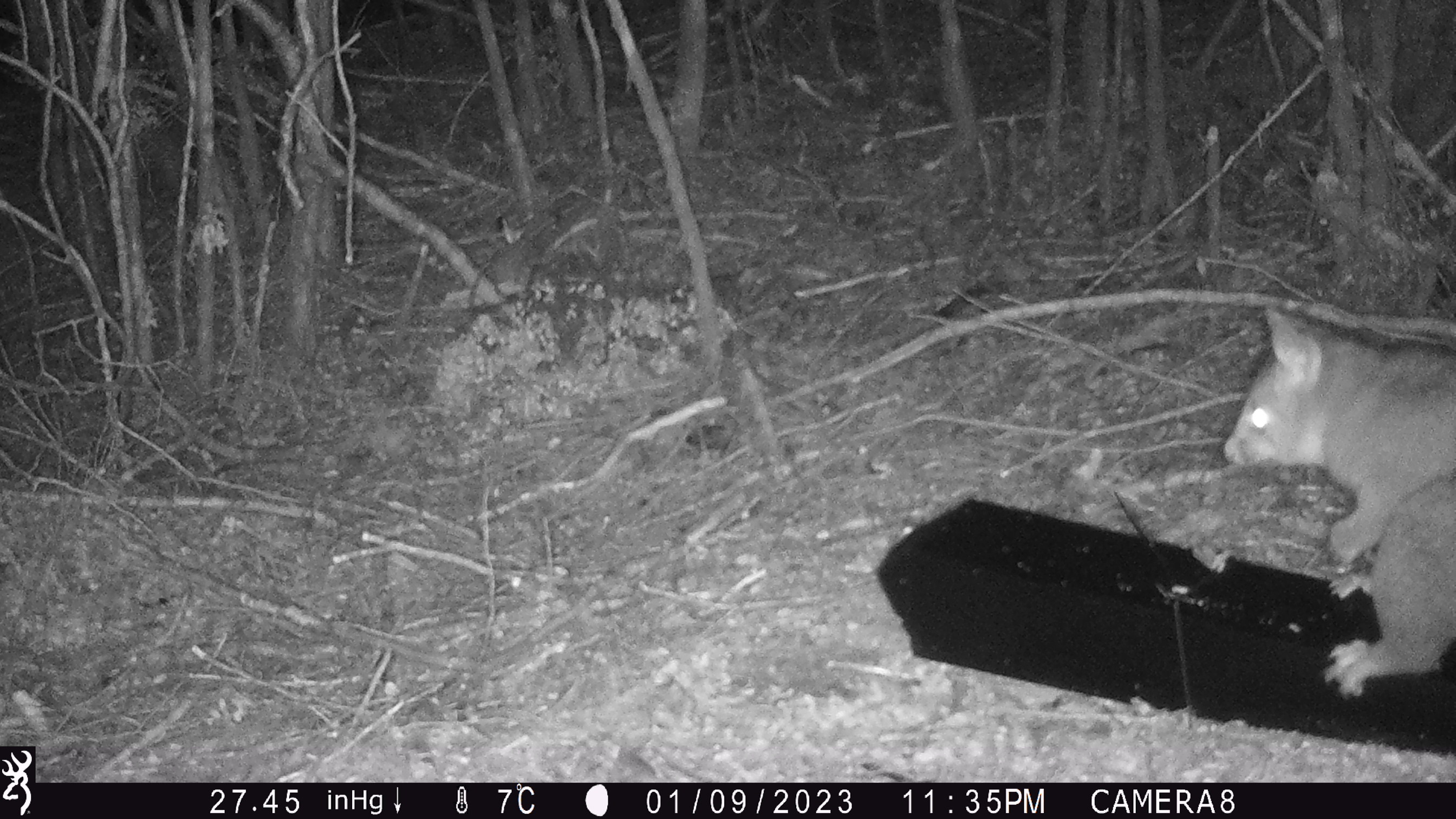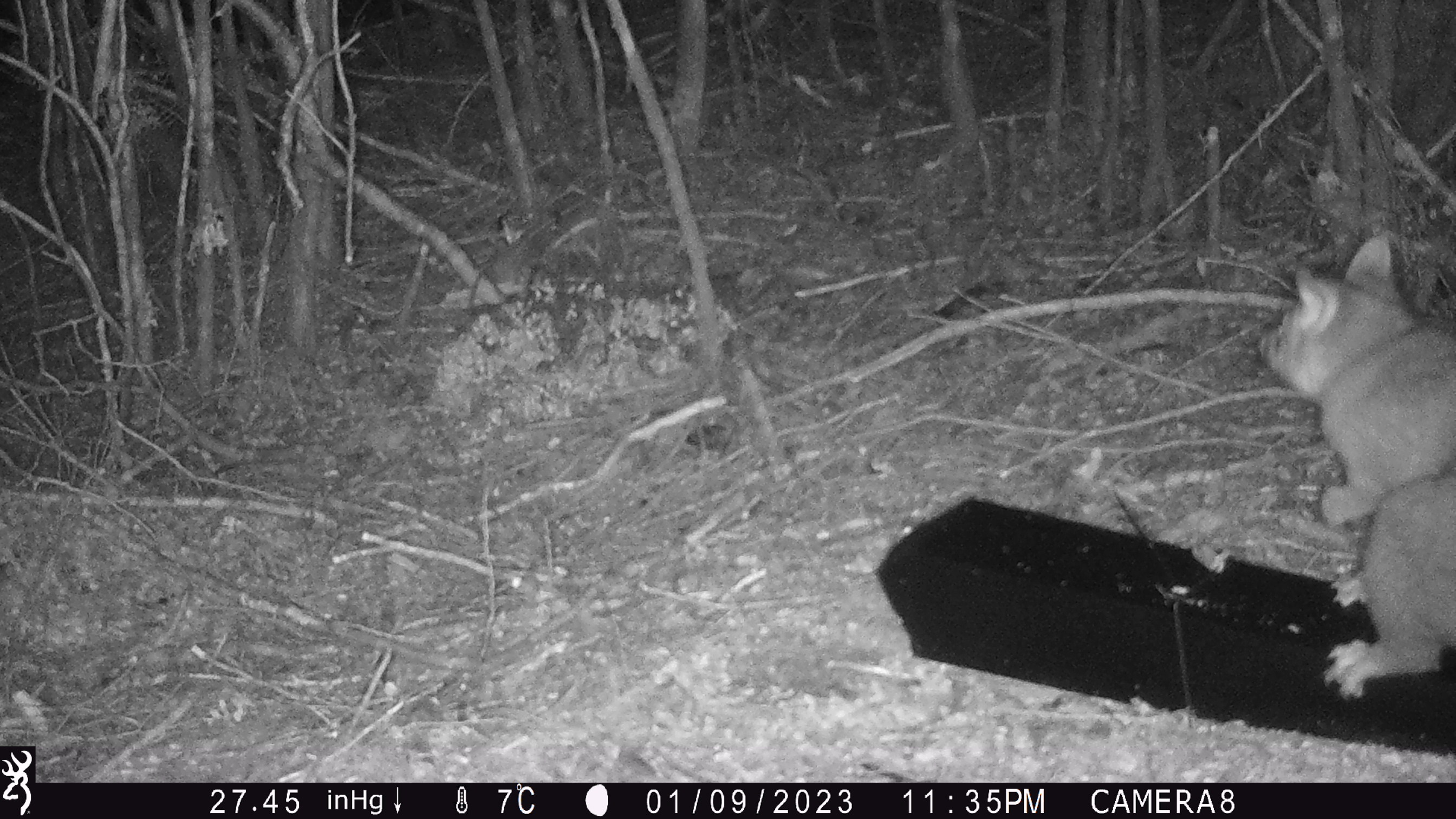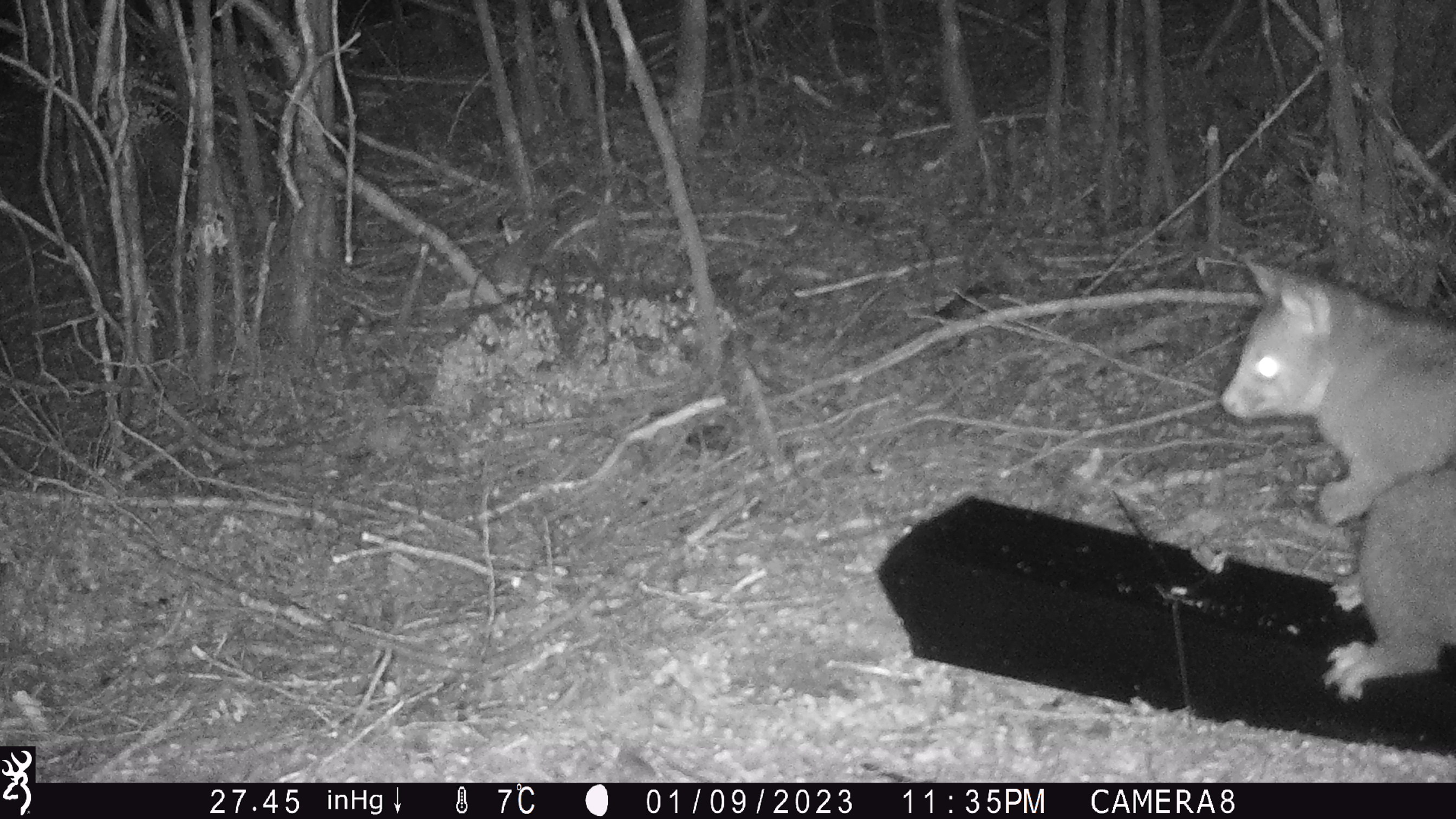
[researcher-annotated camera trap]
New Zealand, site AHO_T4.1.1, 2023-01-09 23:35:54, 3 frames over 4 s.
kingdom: Animalia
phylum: Chordata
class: Mammalia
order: Carnivora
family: Mustelidae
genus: Mustela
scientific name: Mustela erminea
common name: stoat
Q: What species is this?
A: Stoat (Mustela erminea).